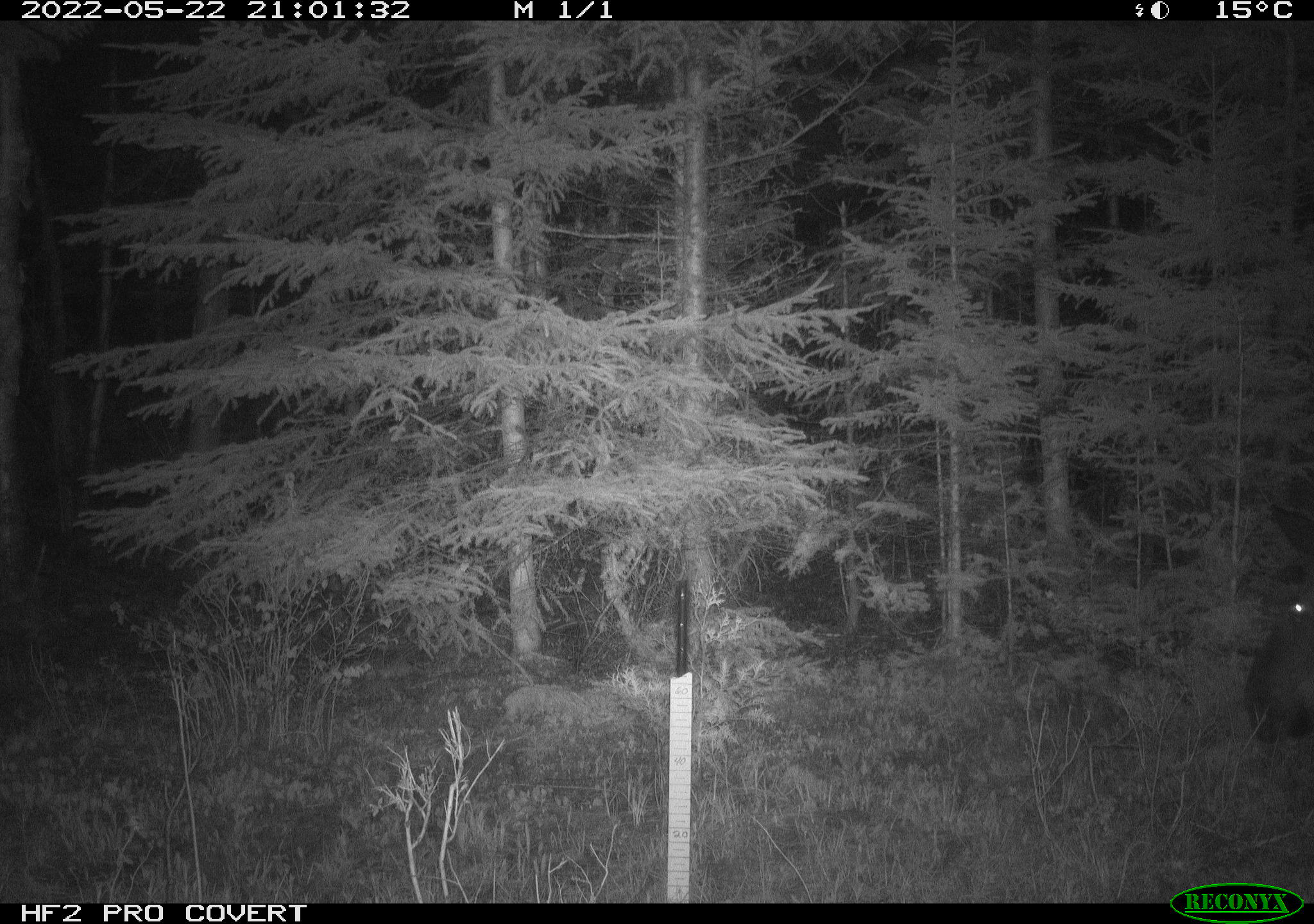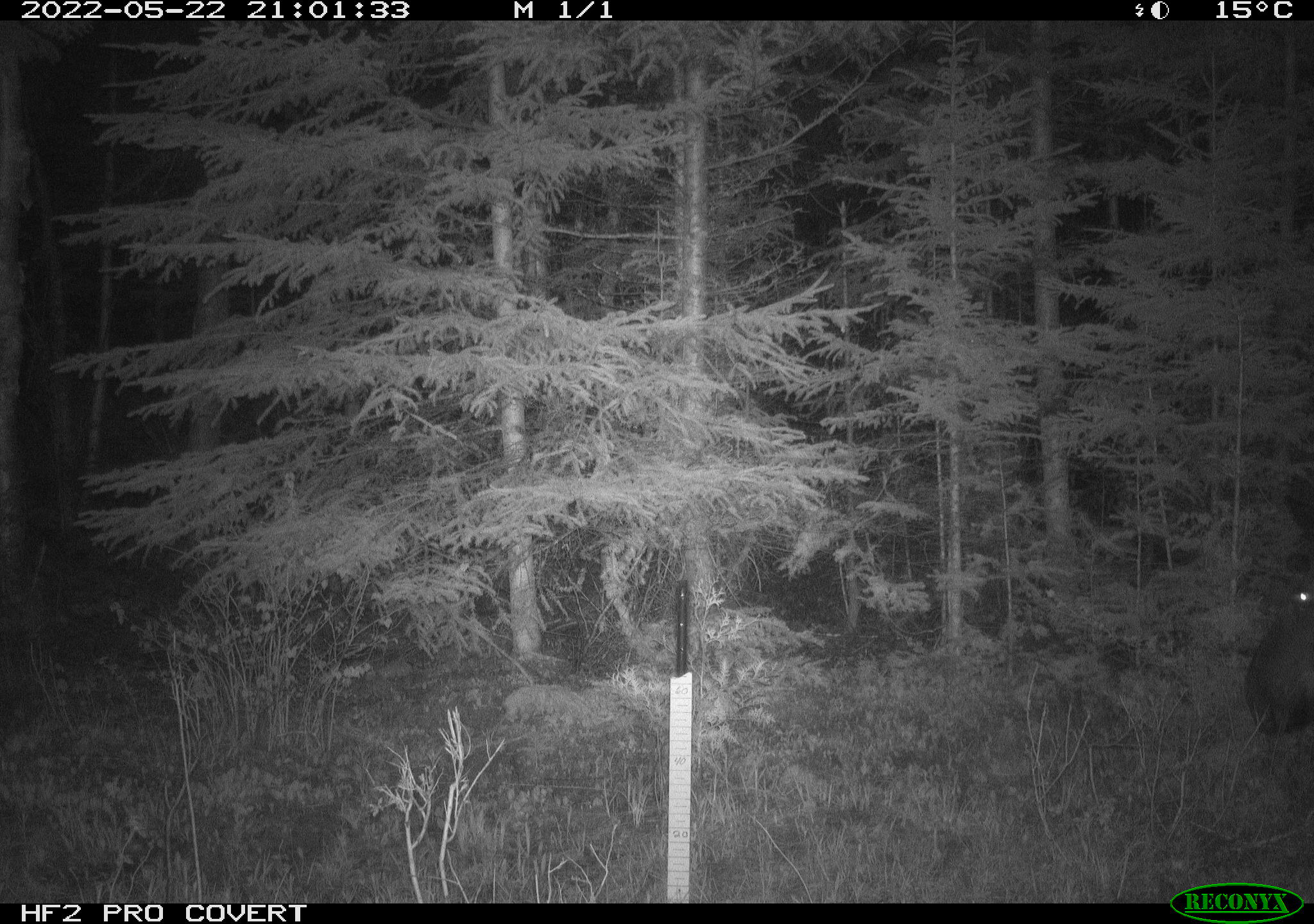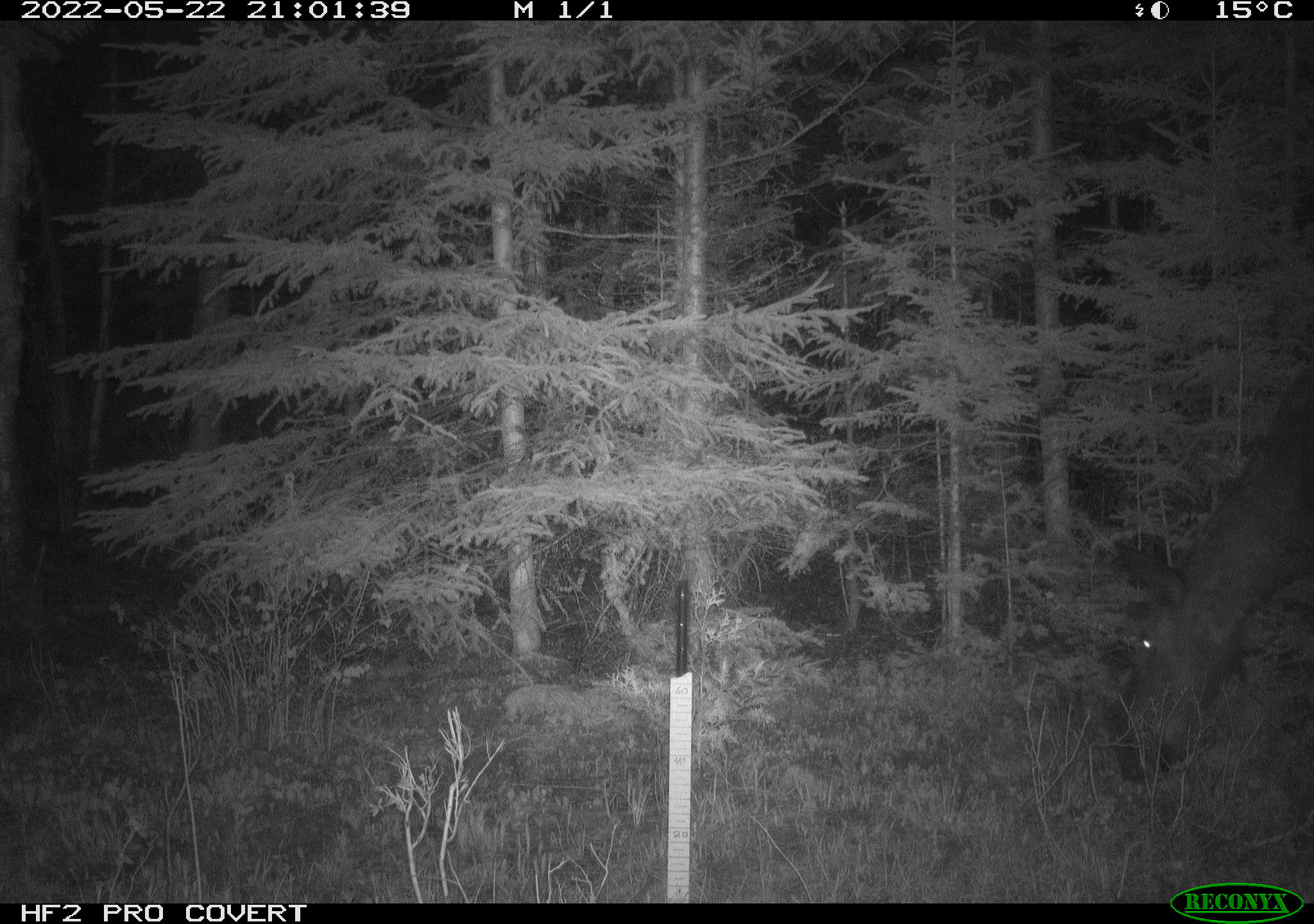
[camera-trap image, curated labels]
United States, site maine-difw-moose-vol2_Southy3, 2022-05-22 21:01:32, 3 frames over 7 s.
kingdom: Animalia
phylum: Chordata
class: Mammalia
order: Artiodactyla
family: Cervidae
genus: Alces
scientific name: Alces alces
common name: moose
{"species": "moose (Alces alces)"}